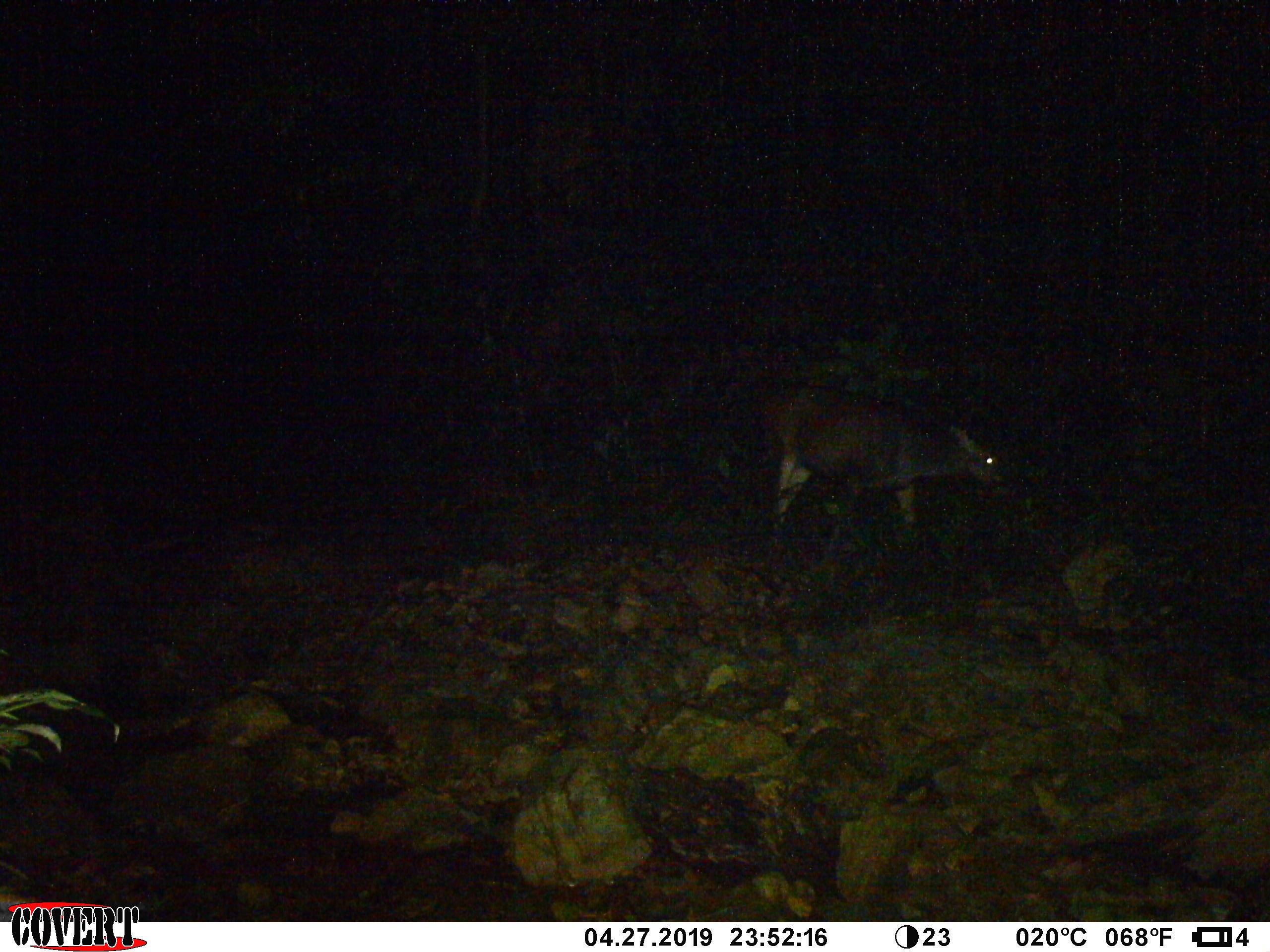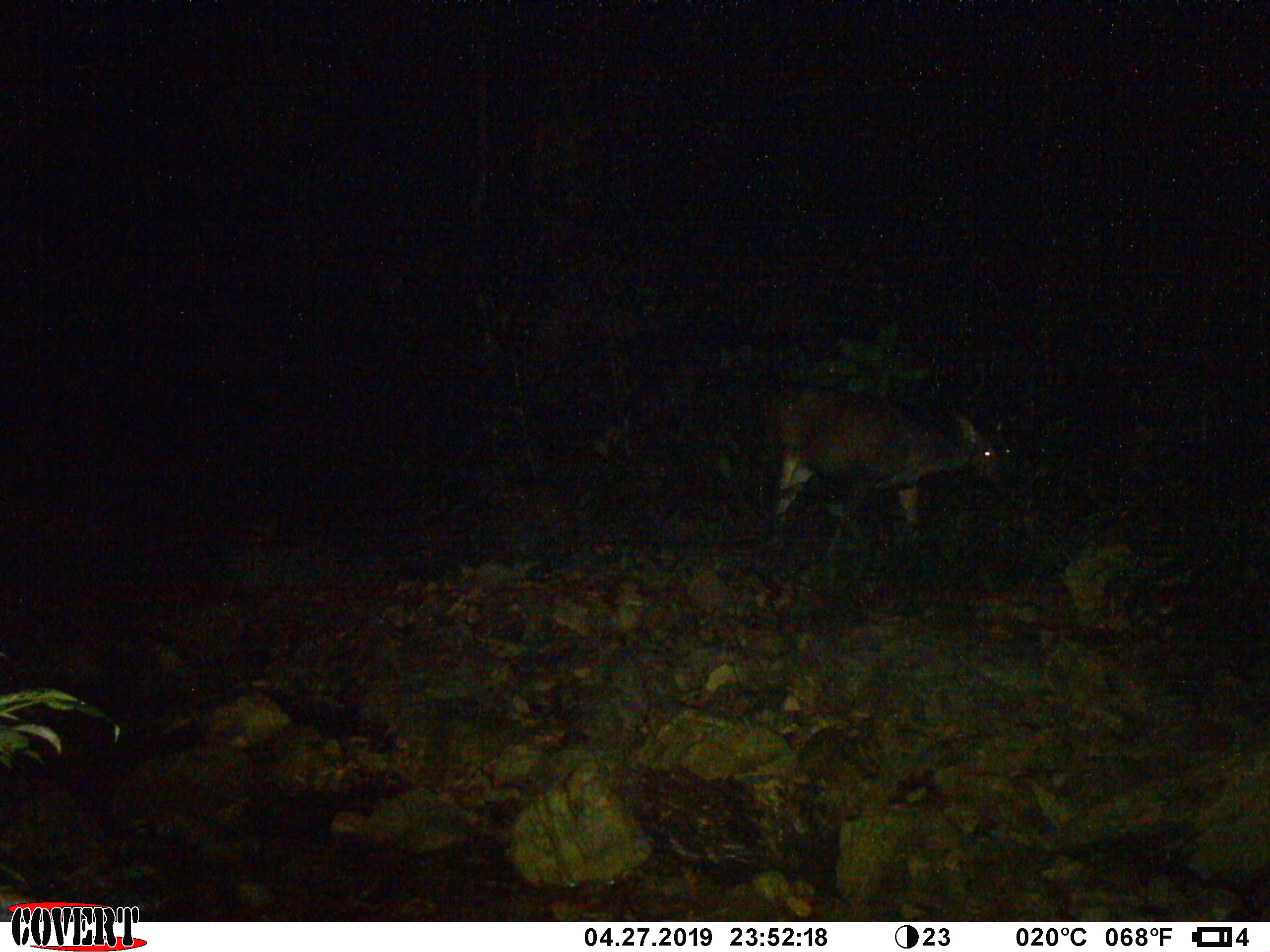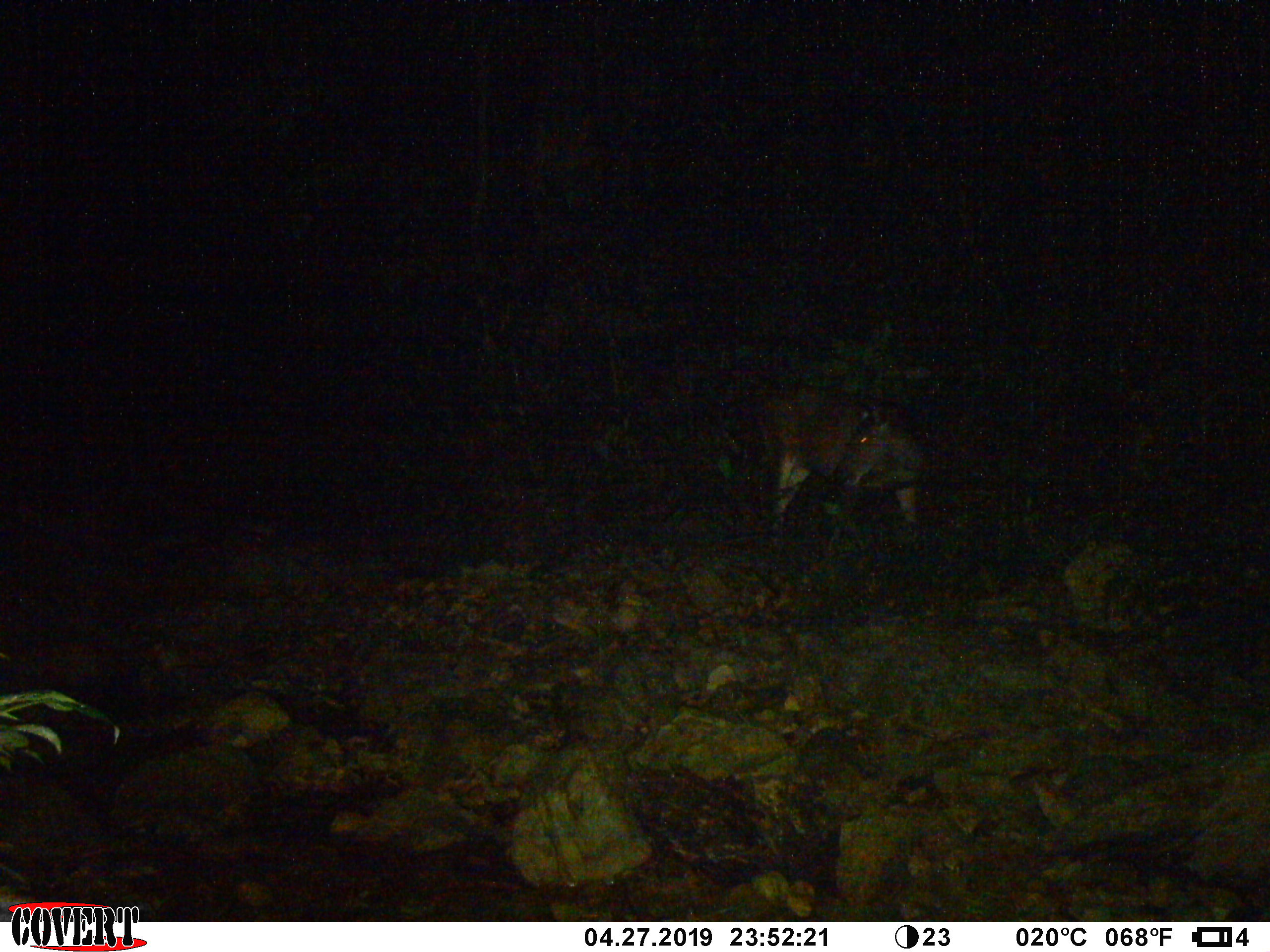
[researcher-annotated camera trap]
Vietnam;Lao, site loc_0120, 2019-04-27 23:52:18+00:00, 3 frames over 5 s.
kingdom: Animalia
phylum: Chordata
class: Mammalia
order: Artiodactyla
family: Cervidae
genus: Rusa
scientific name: Rusa unicolor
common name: sambar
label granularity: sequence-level